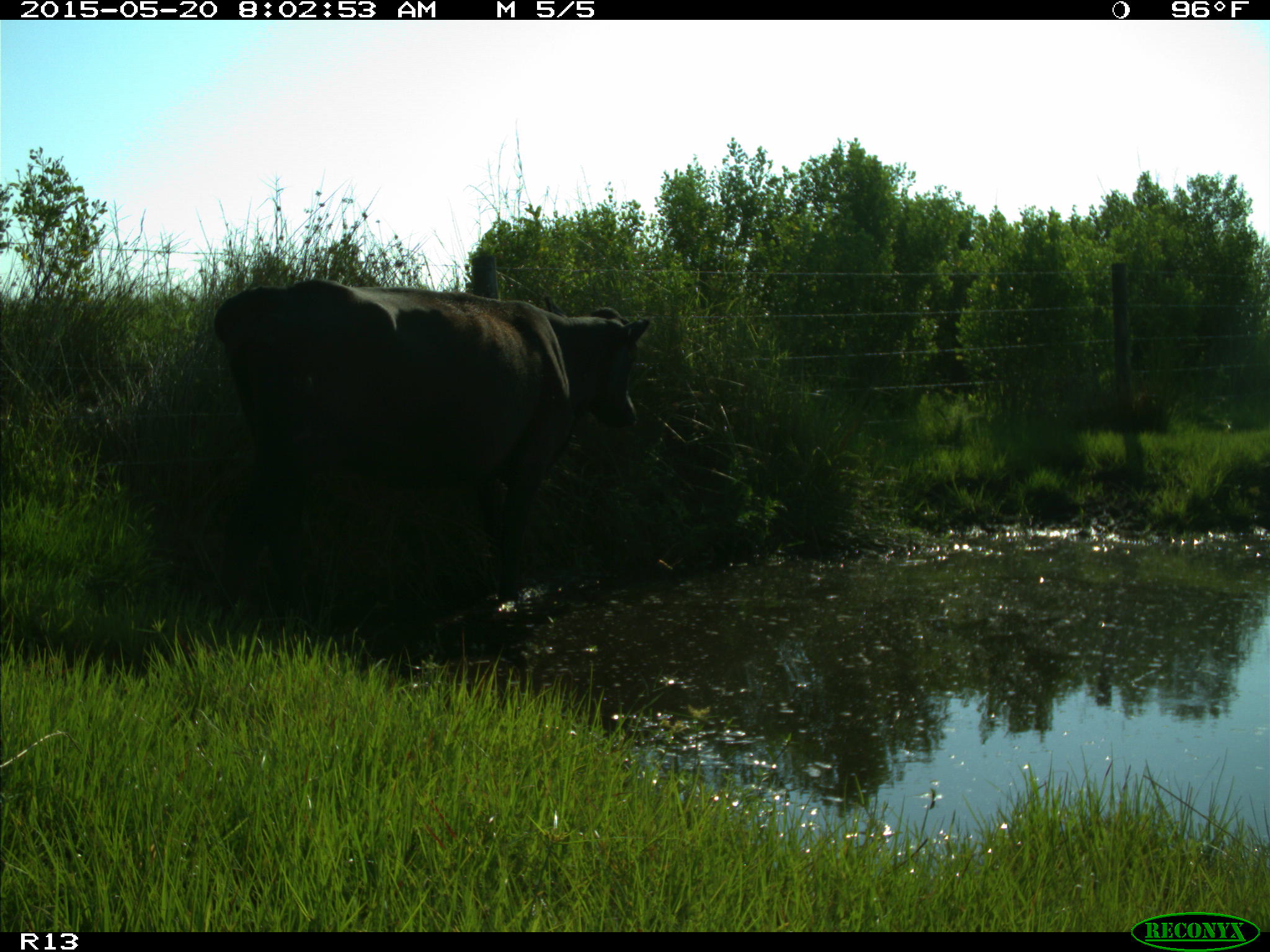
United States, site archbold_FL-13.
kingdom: Animalia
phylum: Chordata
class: Mammalia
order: Artiodactyla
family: Bovidae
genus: Bos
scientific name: Bos taurus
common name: domestic cow